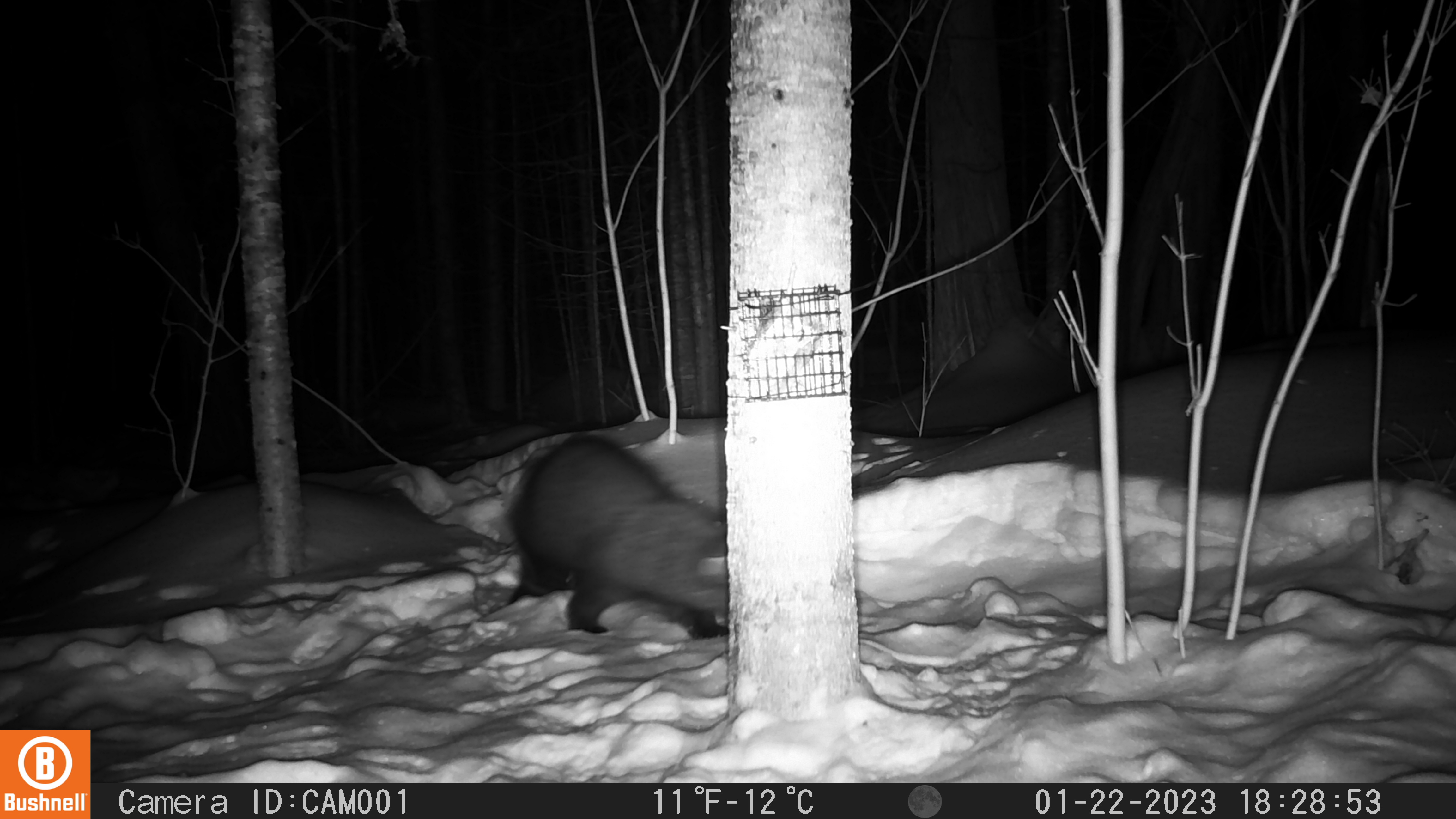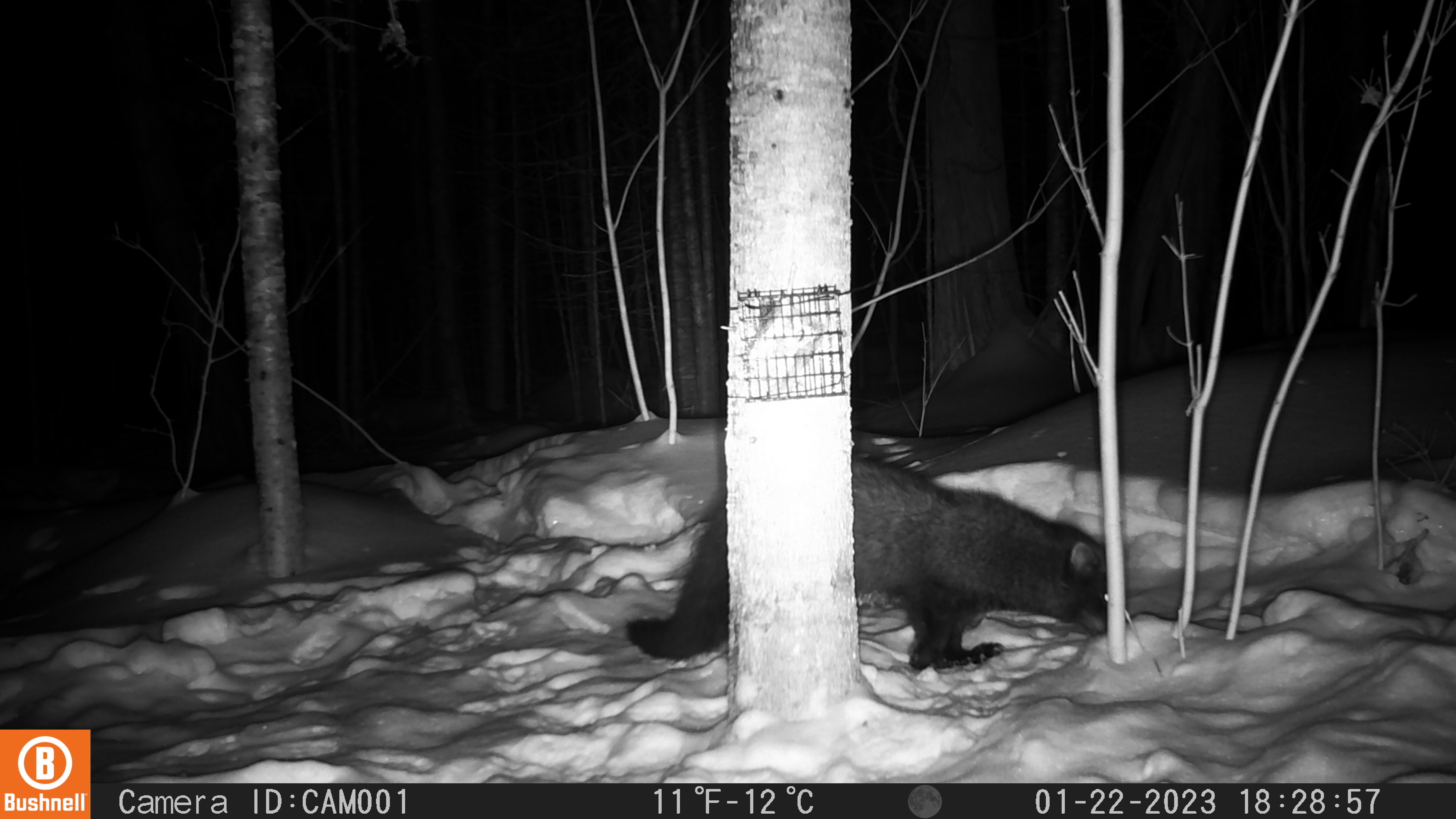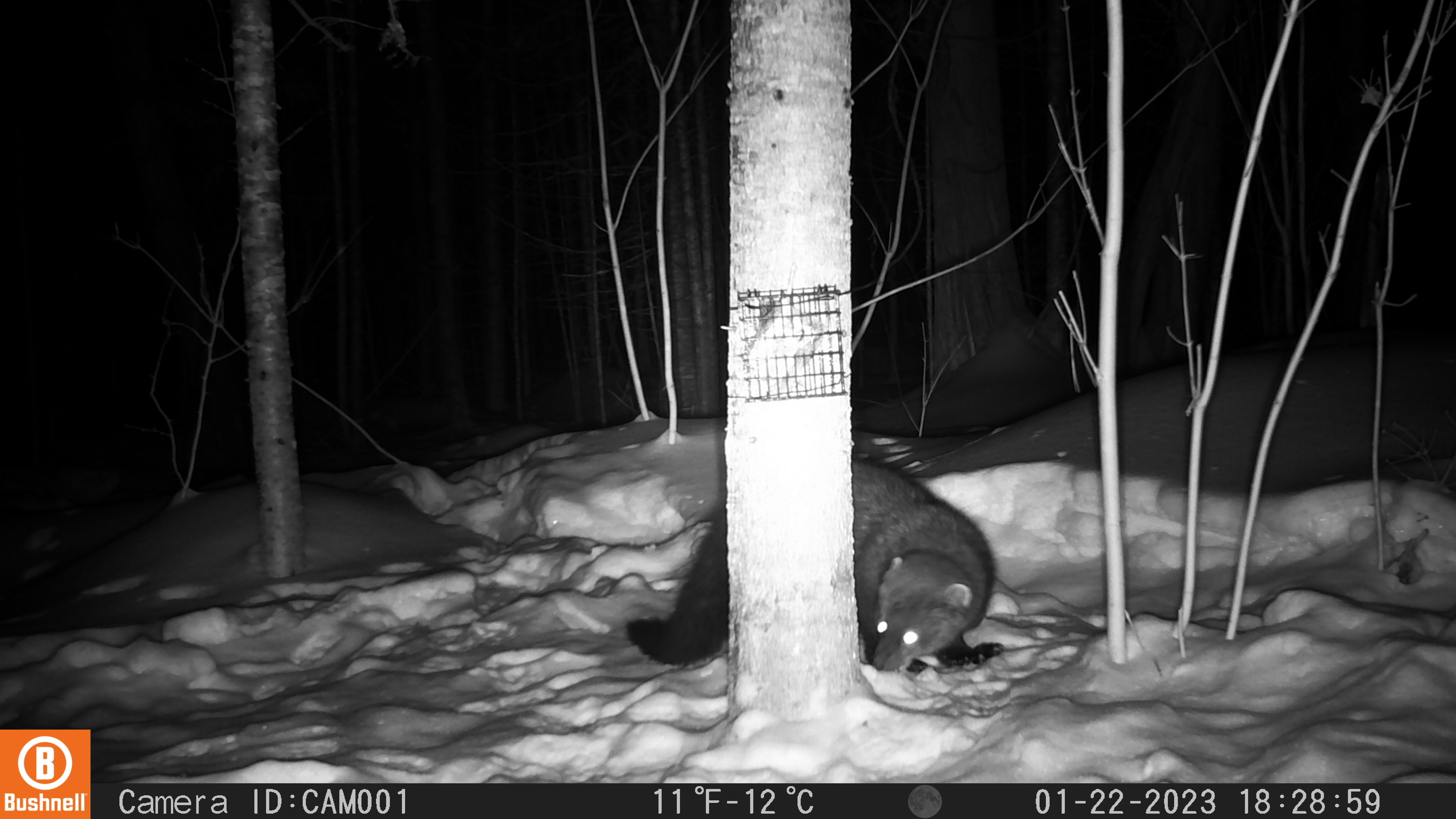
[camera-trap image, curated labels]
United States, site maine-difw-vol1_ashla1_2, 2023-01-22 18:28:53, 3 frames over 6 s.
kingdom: Animalia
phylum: Chordata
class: Mammalia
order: Carnivora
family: Mustelidae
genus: Pekania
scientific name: Pekania pennanti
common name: fisher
Fisher (Pekania pennanti).